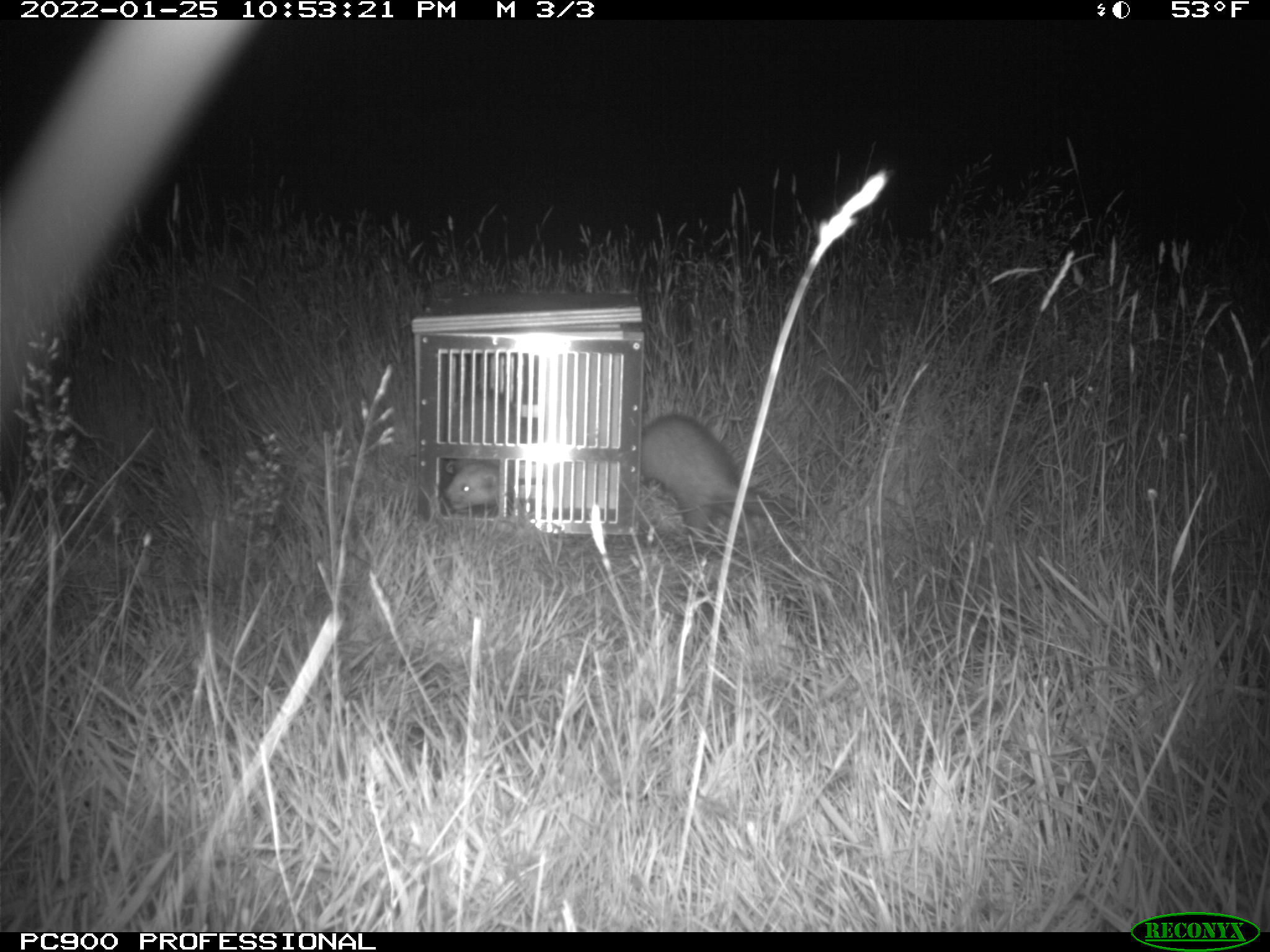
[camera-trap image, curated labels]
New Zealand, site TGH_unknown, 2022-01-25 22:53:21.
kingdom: Animalia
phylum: Chordata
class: Mammalia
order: Carnivora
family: Mustelidae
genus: Mustela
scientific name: Mustela furo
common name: ferret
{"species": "ferret (Mustela furo)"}